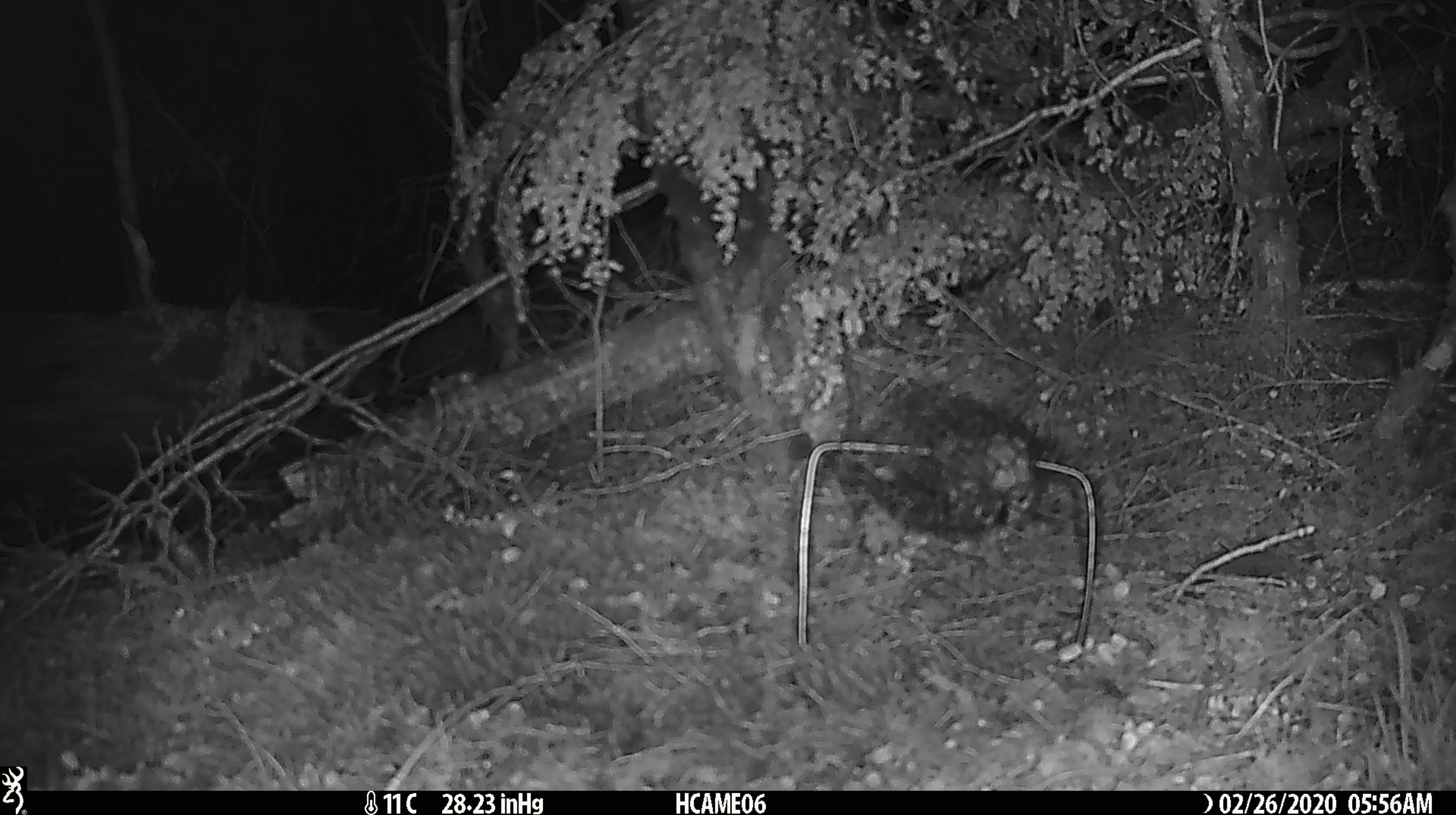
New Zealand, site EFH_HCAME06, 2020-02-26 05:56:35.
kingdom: Animalia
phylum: Chordata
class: Mammalia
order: Rodentia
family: Muridae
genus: Mus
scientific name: Mus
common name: mouse